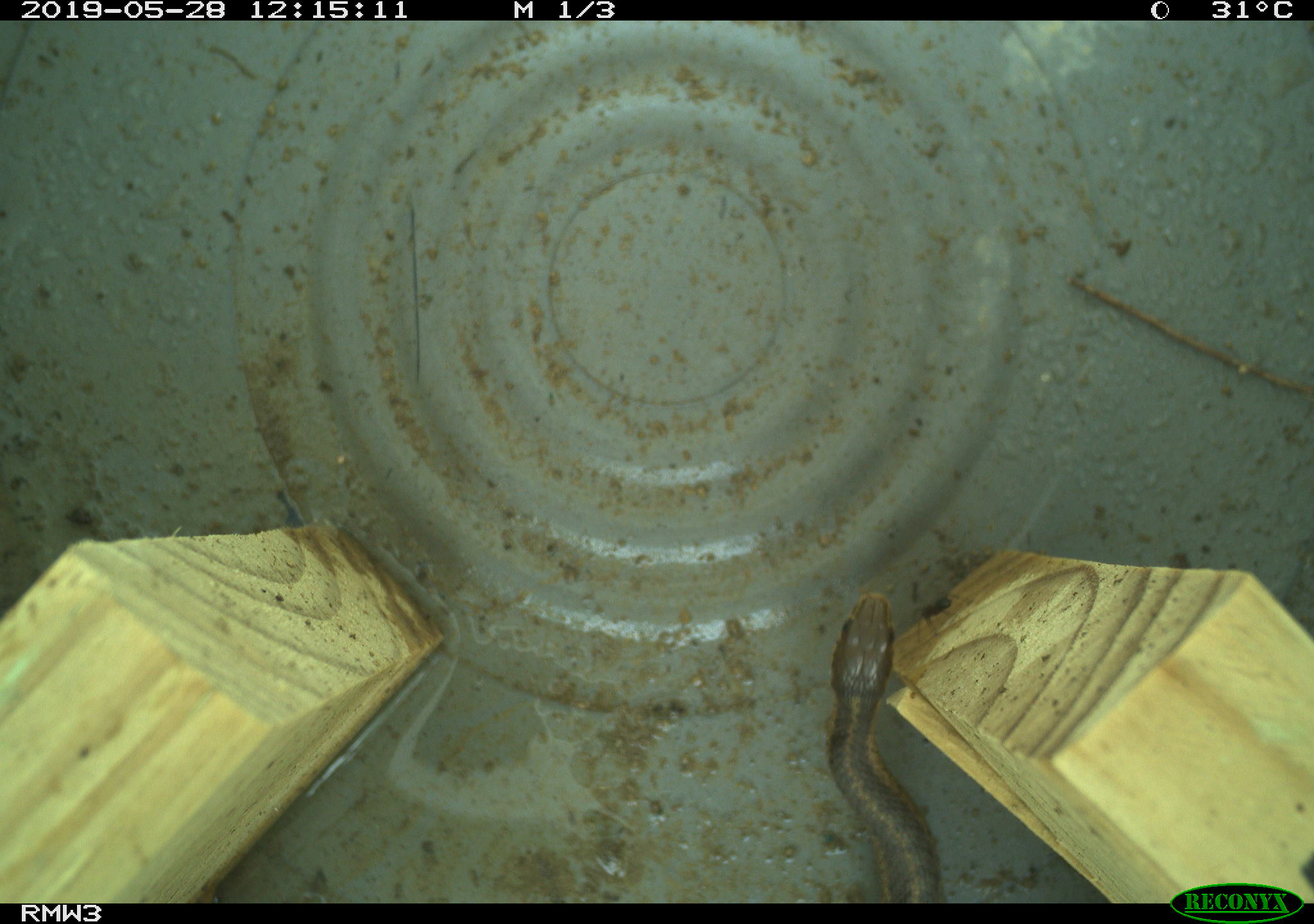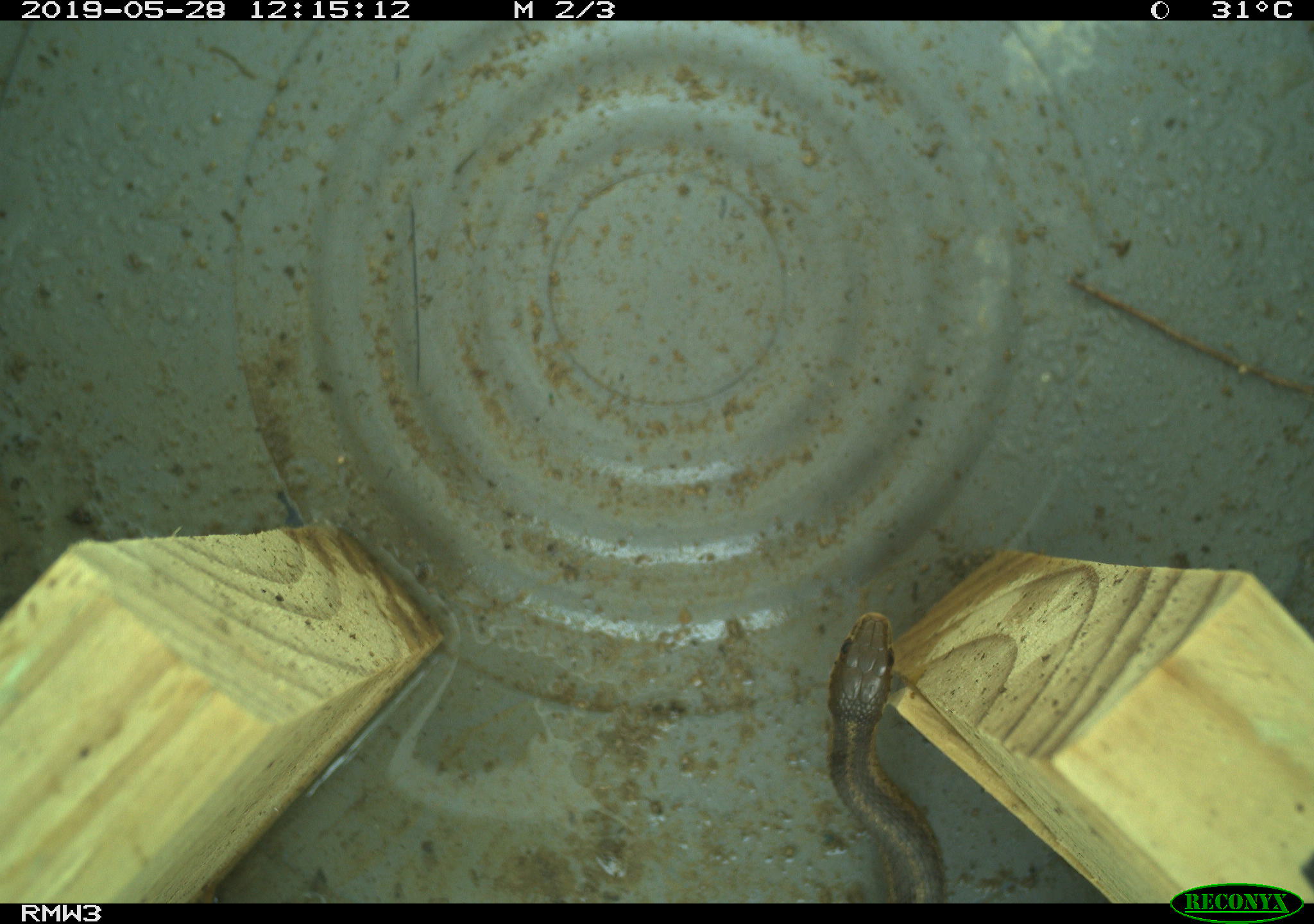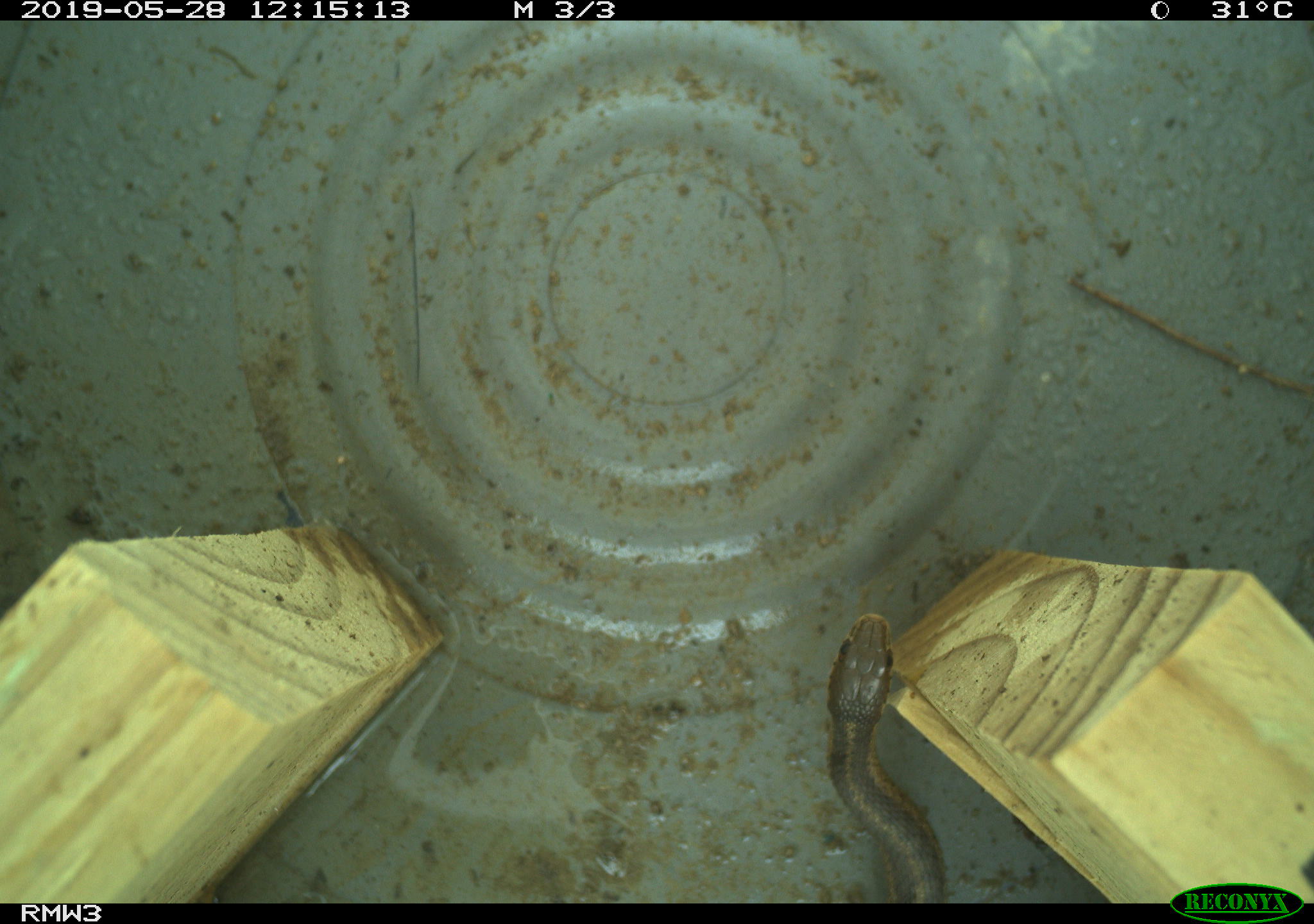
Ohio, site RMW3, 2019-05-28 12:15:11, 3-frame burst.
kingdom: Animalia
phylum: Chordata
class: Reptilia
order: Squamata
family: Colubridae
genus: Thamnophis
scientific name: Thamnophis sirtalis sirtalis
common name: eastern gartersnake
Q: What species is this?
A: Eastern gartersnake (Thamnophis sirtalis sirtalis).